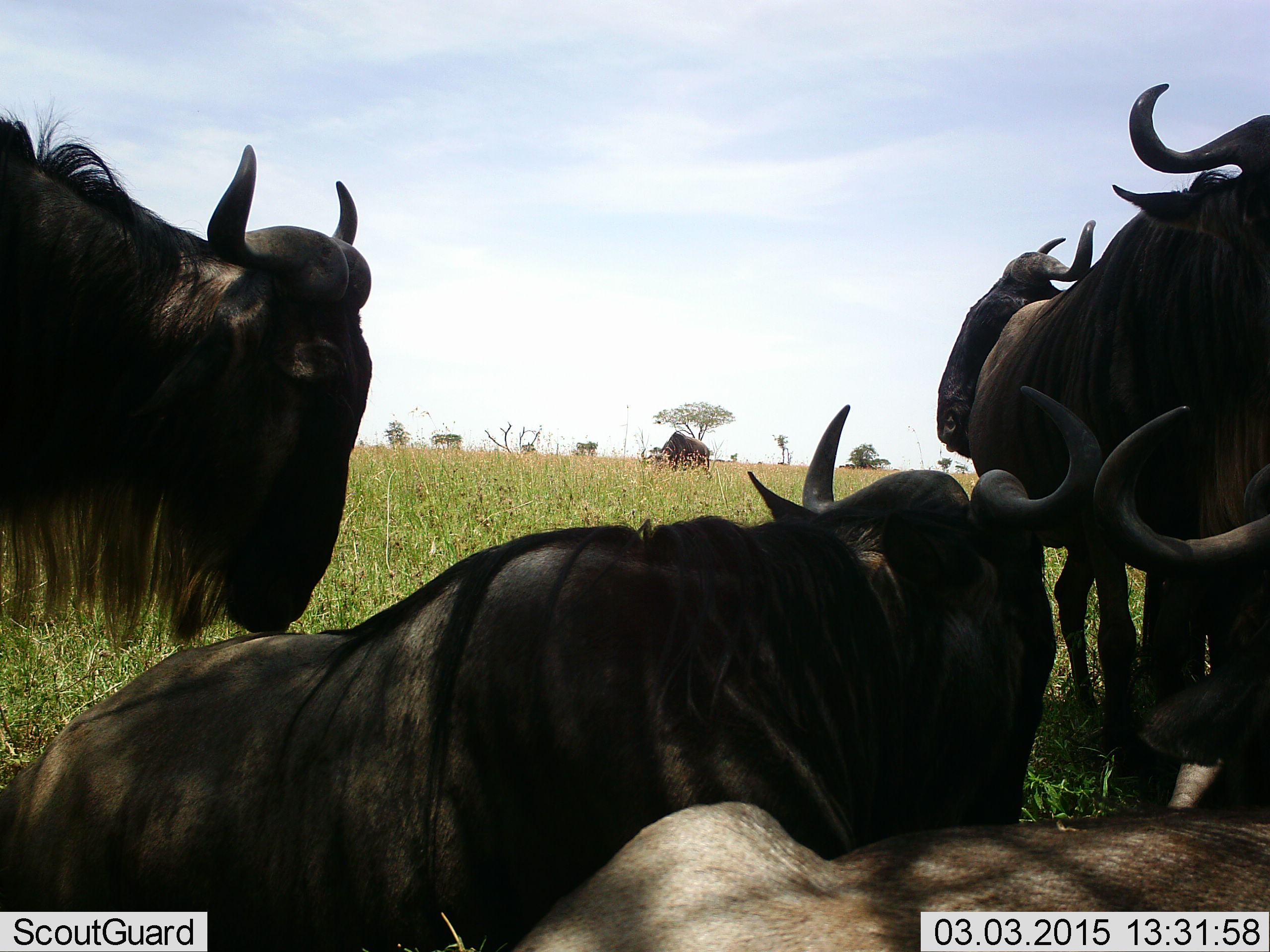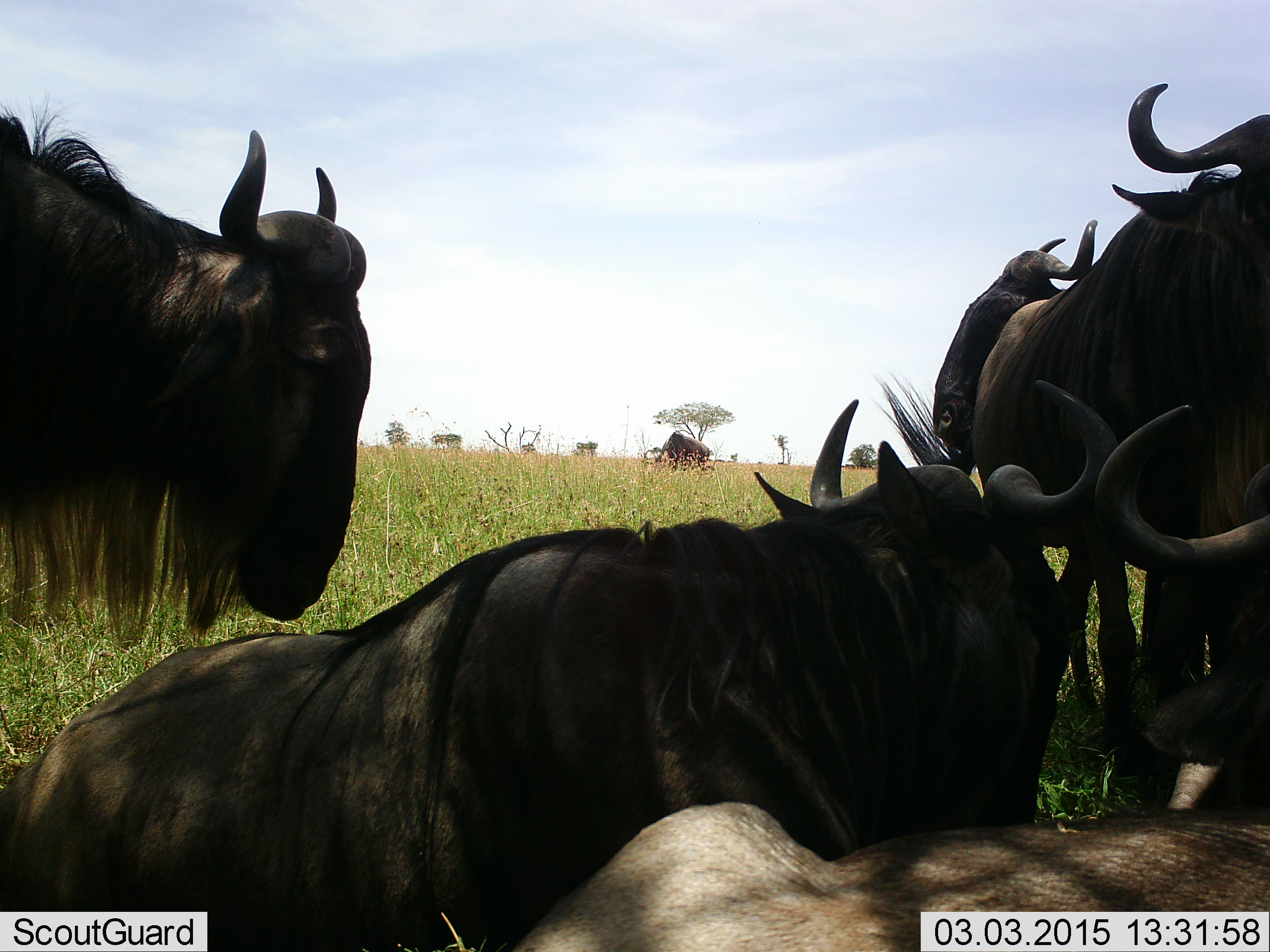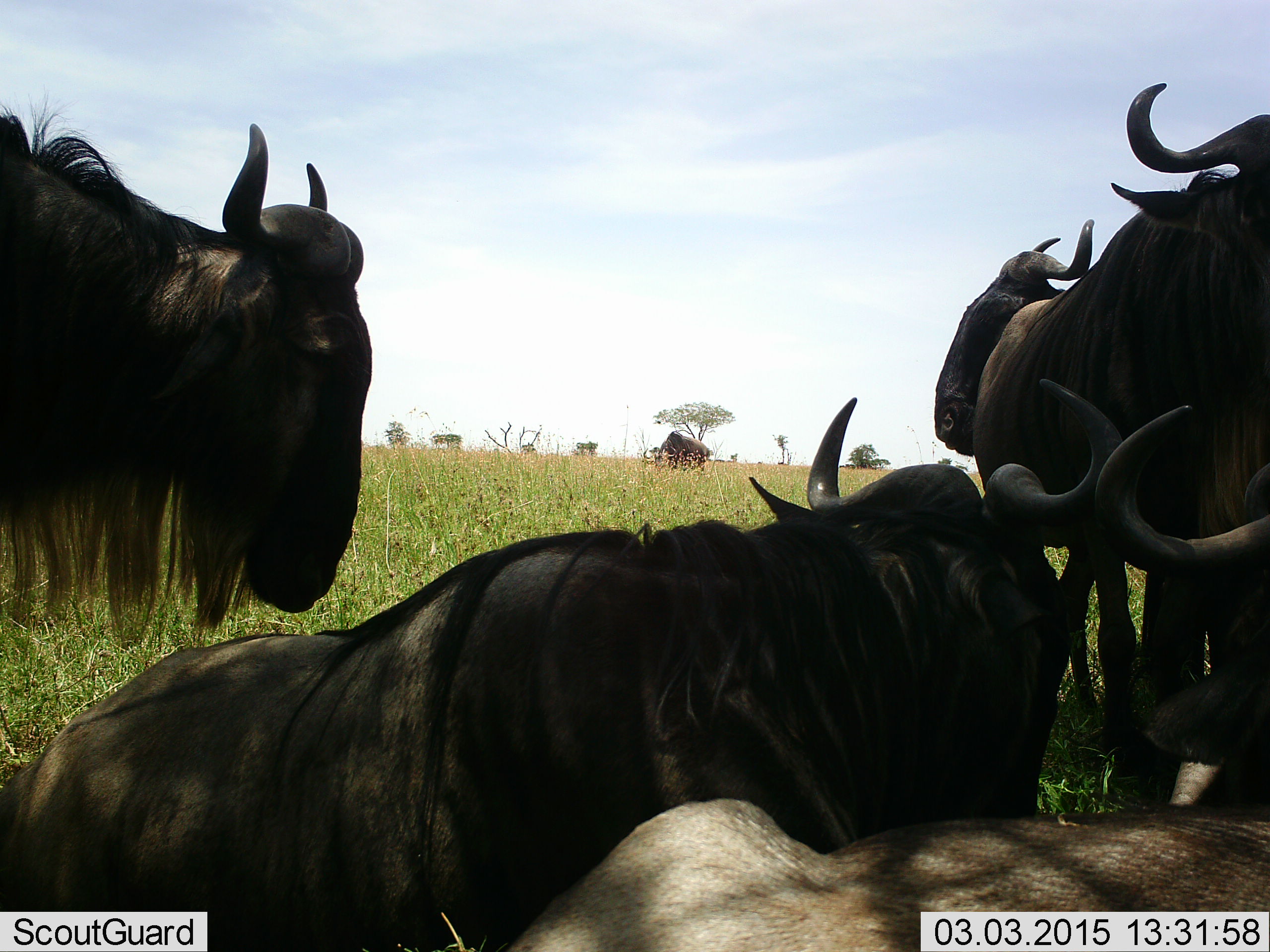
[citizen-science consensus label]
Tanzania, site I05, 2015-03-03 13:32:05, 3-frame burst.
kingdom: Animalia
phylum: Chordata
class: Mammalia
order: Artiodactyla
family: Bovidae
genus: Connochaetes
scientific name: Connochaetes taurinus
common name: blue wildebeest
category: wildebeest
Wildebeest (blue wildebeest) (Connochaetes taurinus), count 6. Behavior (volunteer vote fractions): standing 60%, resting 90%, moving 10%, interacting 20%. Young present (vote fraction): 0%. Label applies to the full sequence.